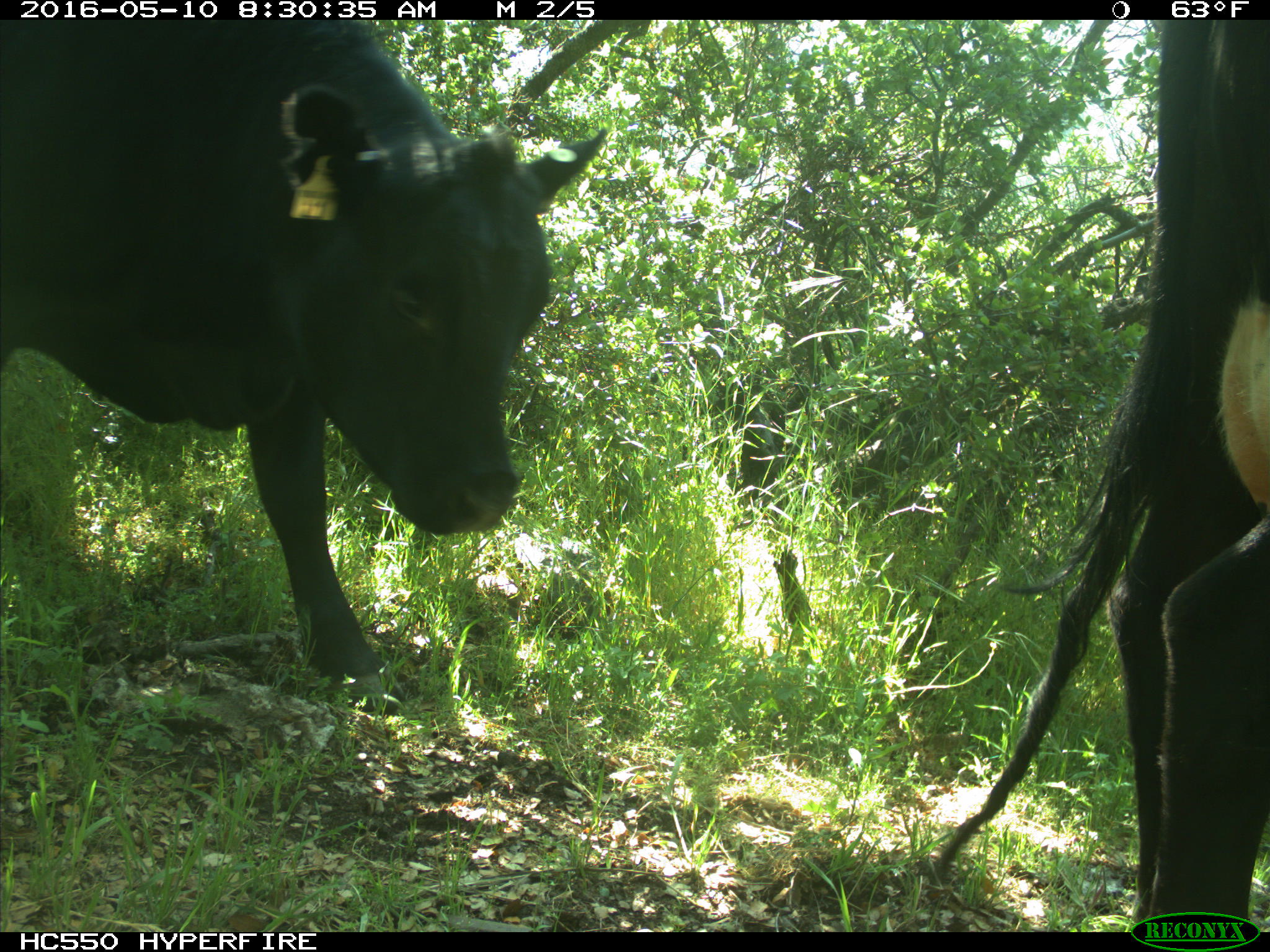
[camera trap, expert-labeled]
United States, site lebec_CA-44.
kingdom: Animalia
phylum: Chordata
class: Mammalia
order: Artiodactyla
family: Bovidae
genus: Bos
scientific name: Bos taurus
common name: domestic cow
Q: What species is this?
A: Bos taurus (domestic cow).